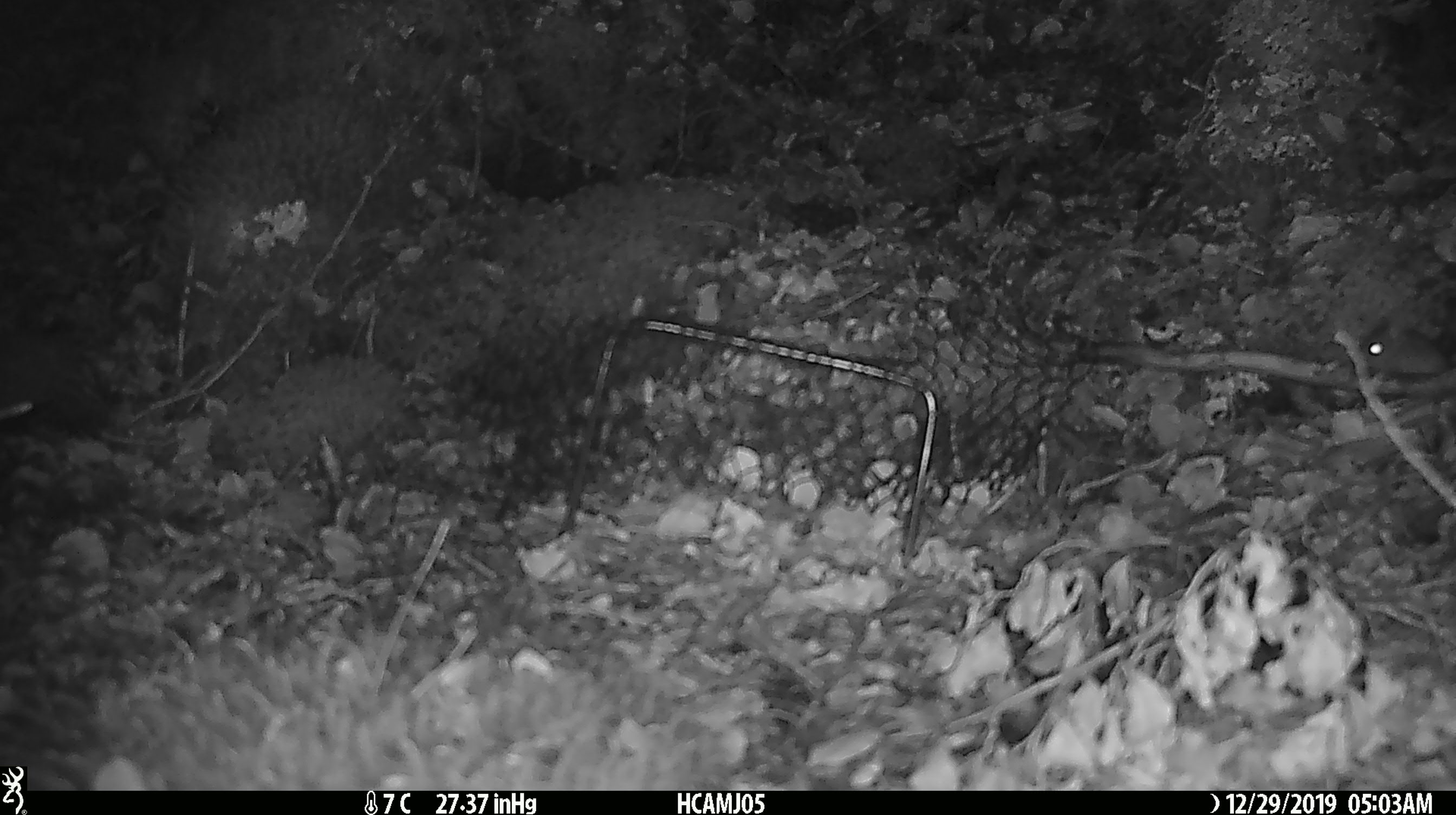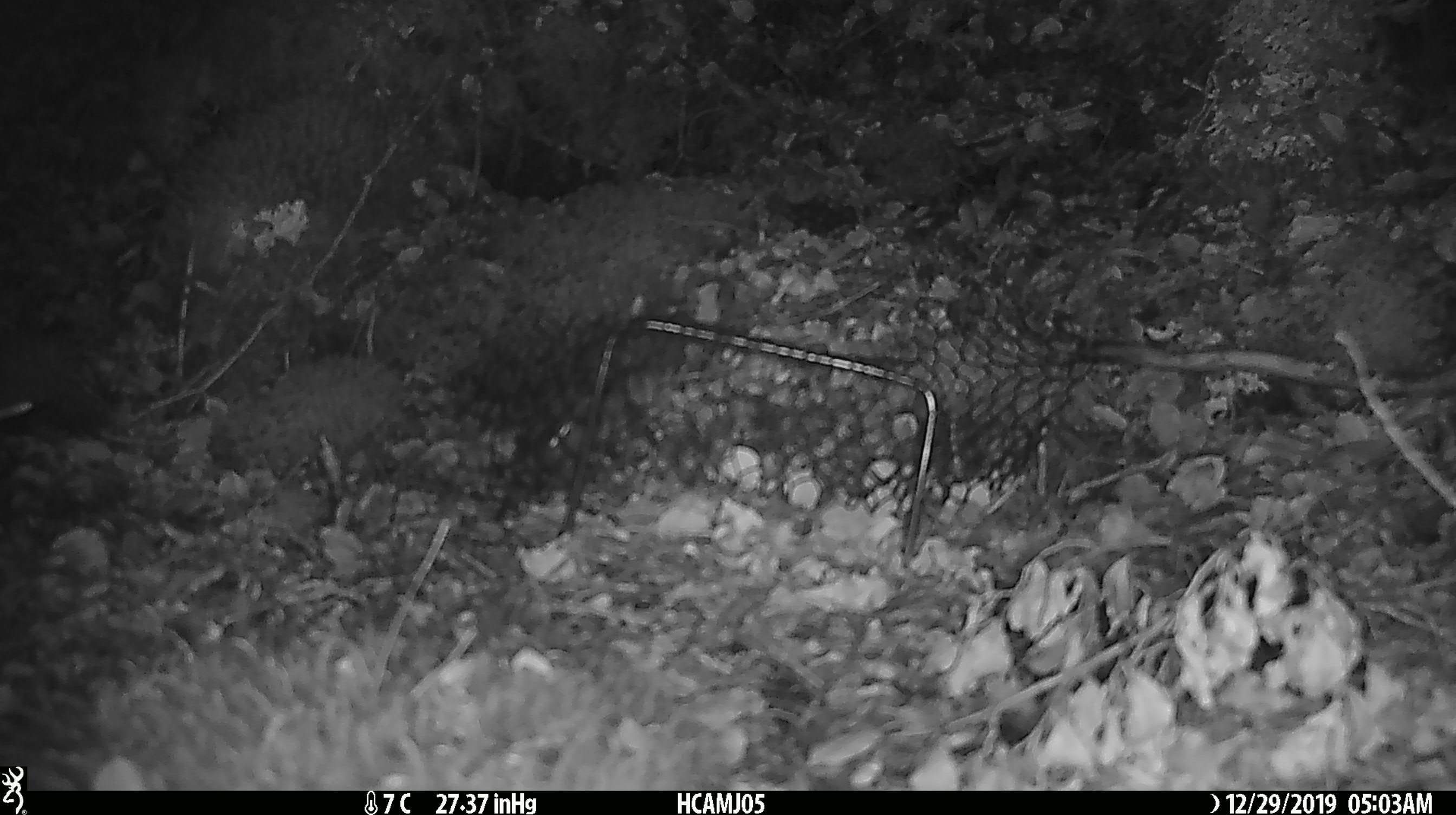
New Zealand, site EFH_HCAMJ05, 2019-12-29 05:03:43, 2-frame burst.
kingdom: Animalia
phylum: Chordata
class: Mammalia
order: Rodentia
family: Muridae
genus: Mus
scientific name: Mus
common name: mouse